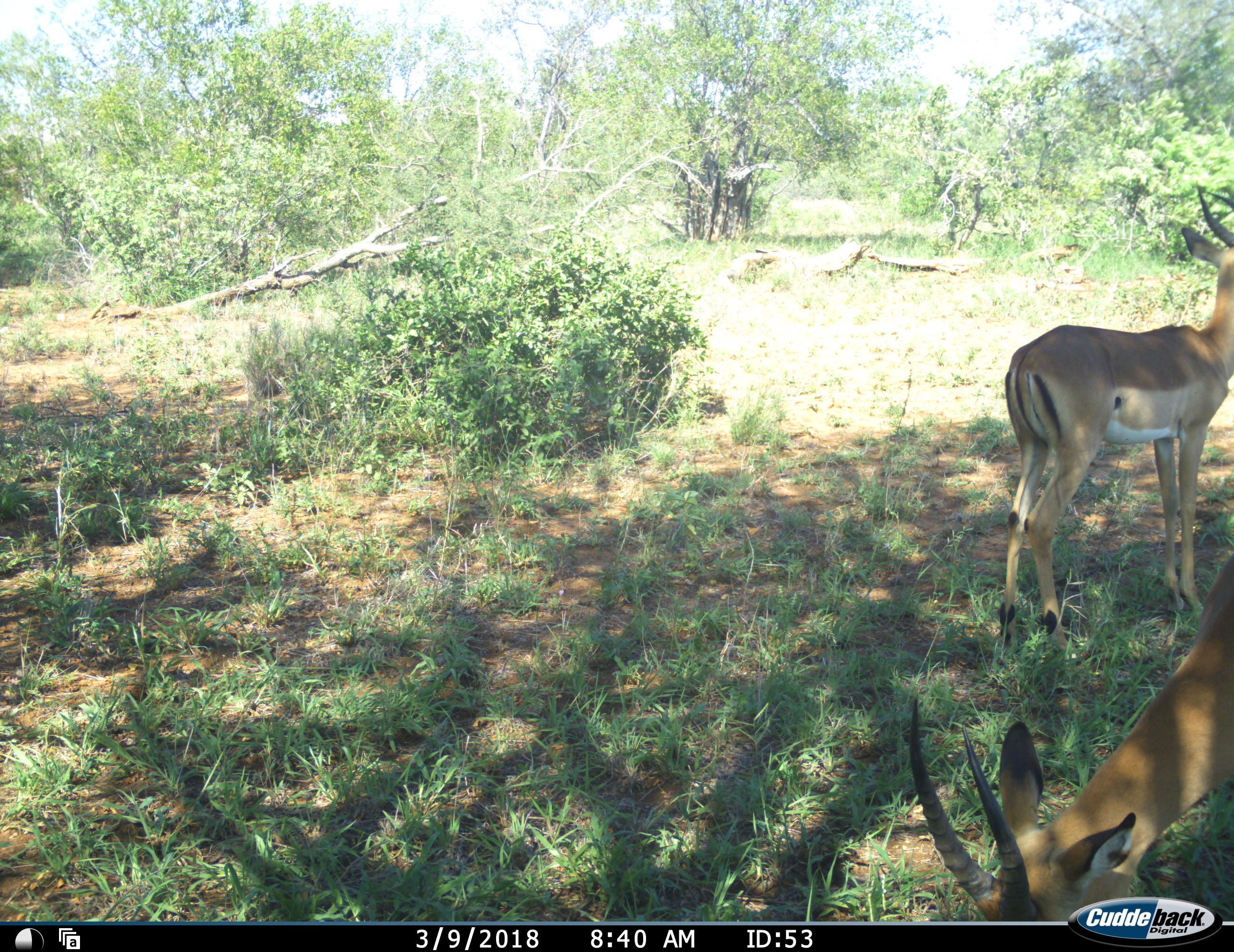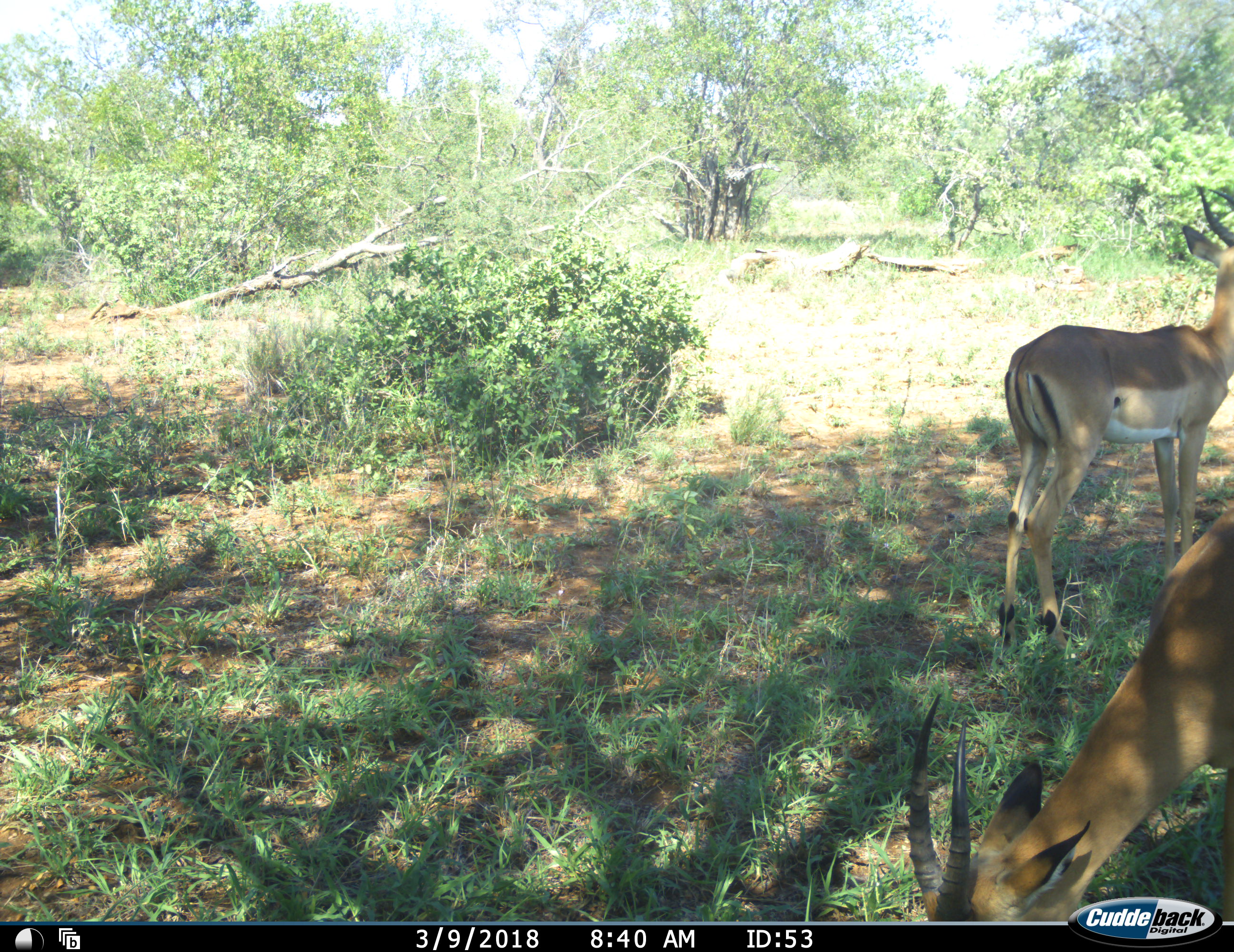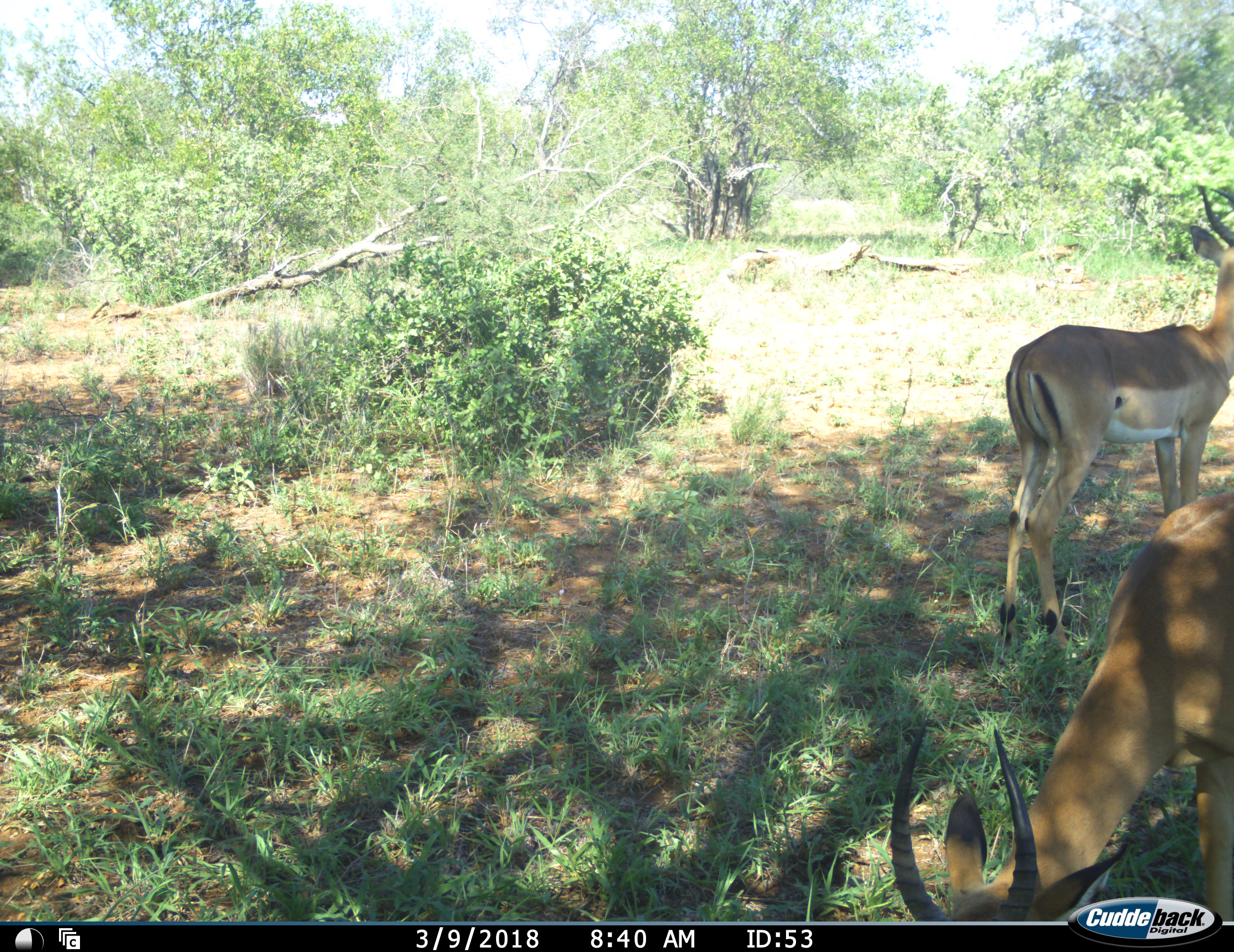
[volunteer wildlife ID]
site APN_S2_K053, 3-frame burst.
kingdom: Animalia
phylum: Chordata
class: Mammalia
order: Artiodactyla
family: Bovidae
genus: Aepyceros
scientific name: Aepyceros melampus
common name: impala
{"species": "impala (Aepyceros melampus)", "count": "2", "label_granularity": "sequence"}